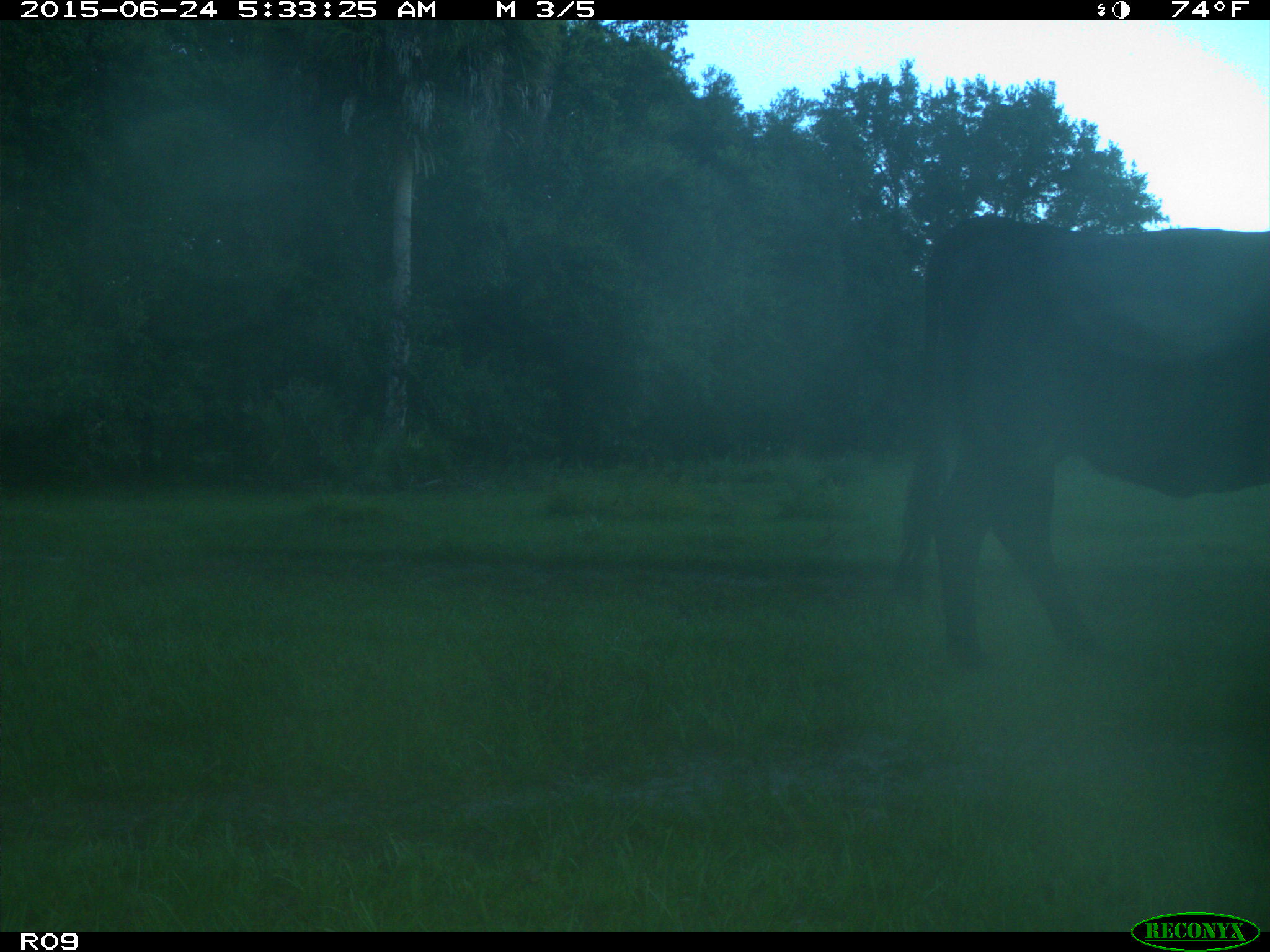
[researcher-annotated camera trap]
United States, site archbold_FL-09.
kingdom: Animalia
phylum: Chordata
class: Mammalia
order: Artiodactyla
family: Bovidae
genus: Bos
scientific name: Bos taurus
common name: domestic cow